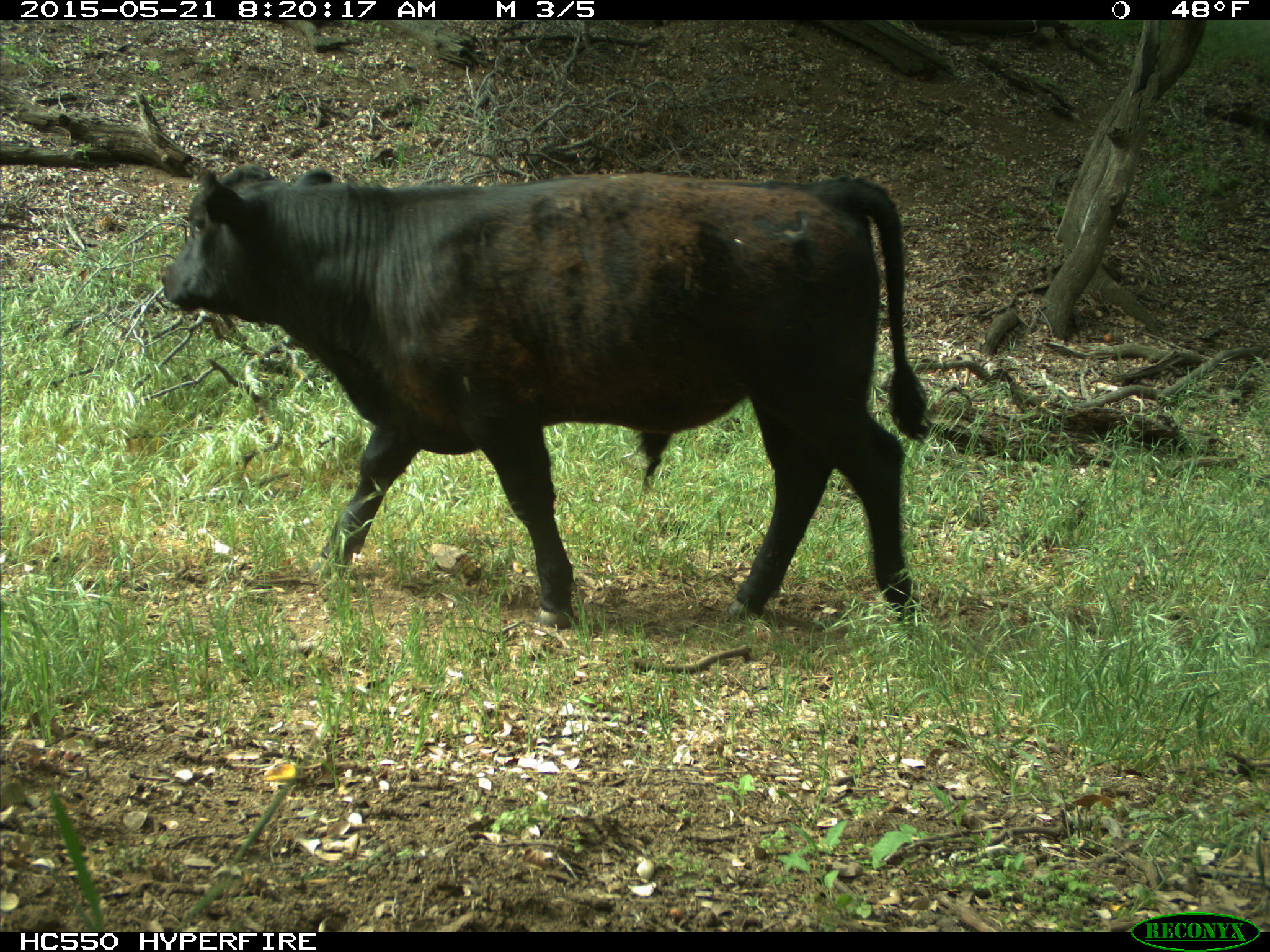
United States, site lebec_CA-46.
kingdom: Animalia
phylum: Chordata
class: Mammalia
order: Artiodactyla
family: Bovidae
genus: Bos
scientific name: Bos taurus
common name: domestic cow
Bos taurus (domestic cow).